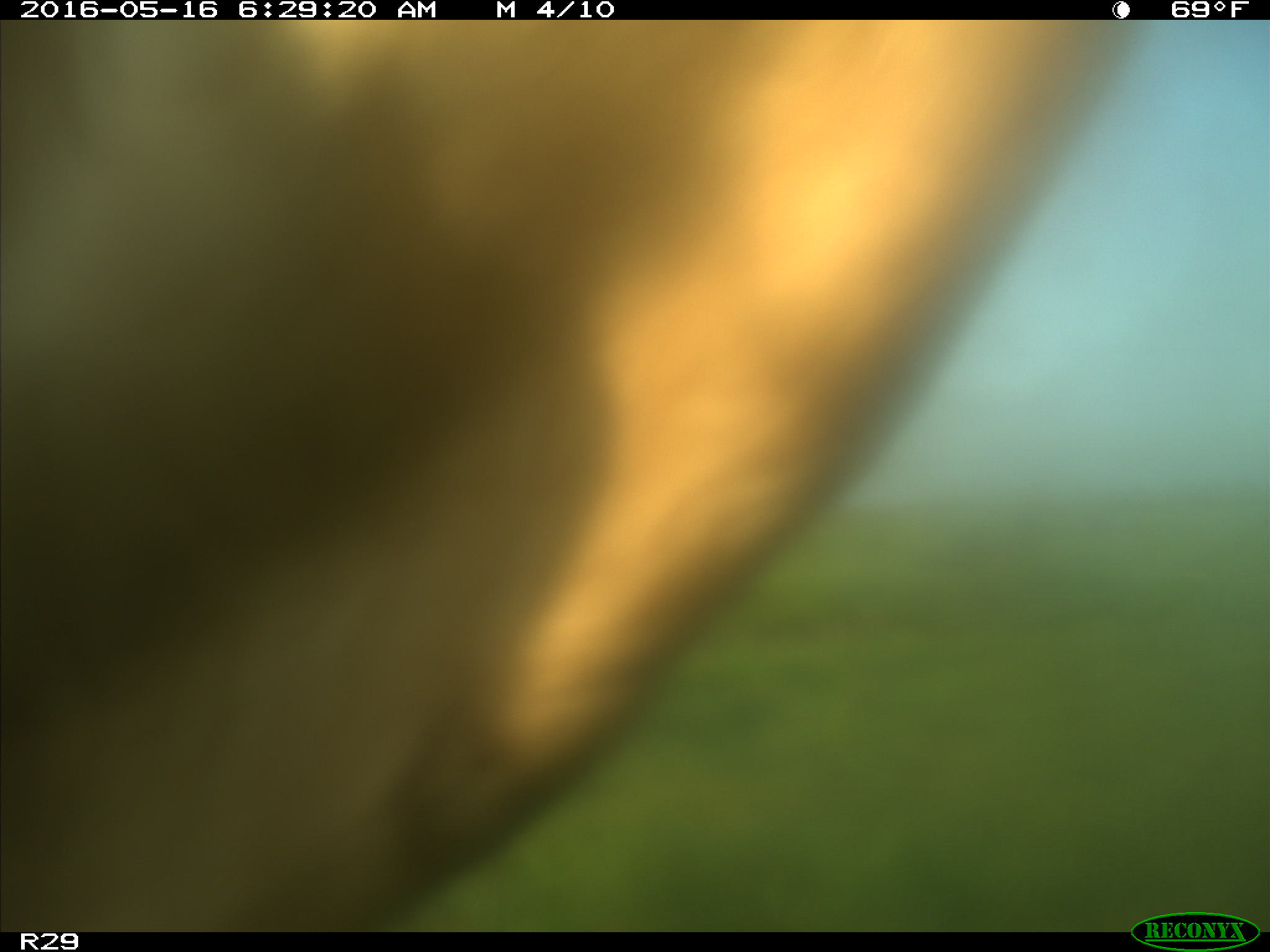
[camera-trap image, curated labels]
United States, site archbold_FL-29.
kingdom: Animalia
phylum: Chordata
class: Mammalia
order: Artiodactyla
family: Bovidae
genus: Bos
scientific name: Bos taurus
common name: domestic cow